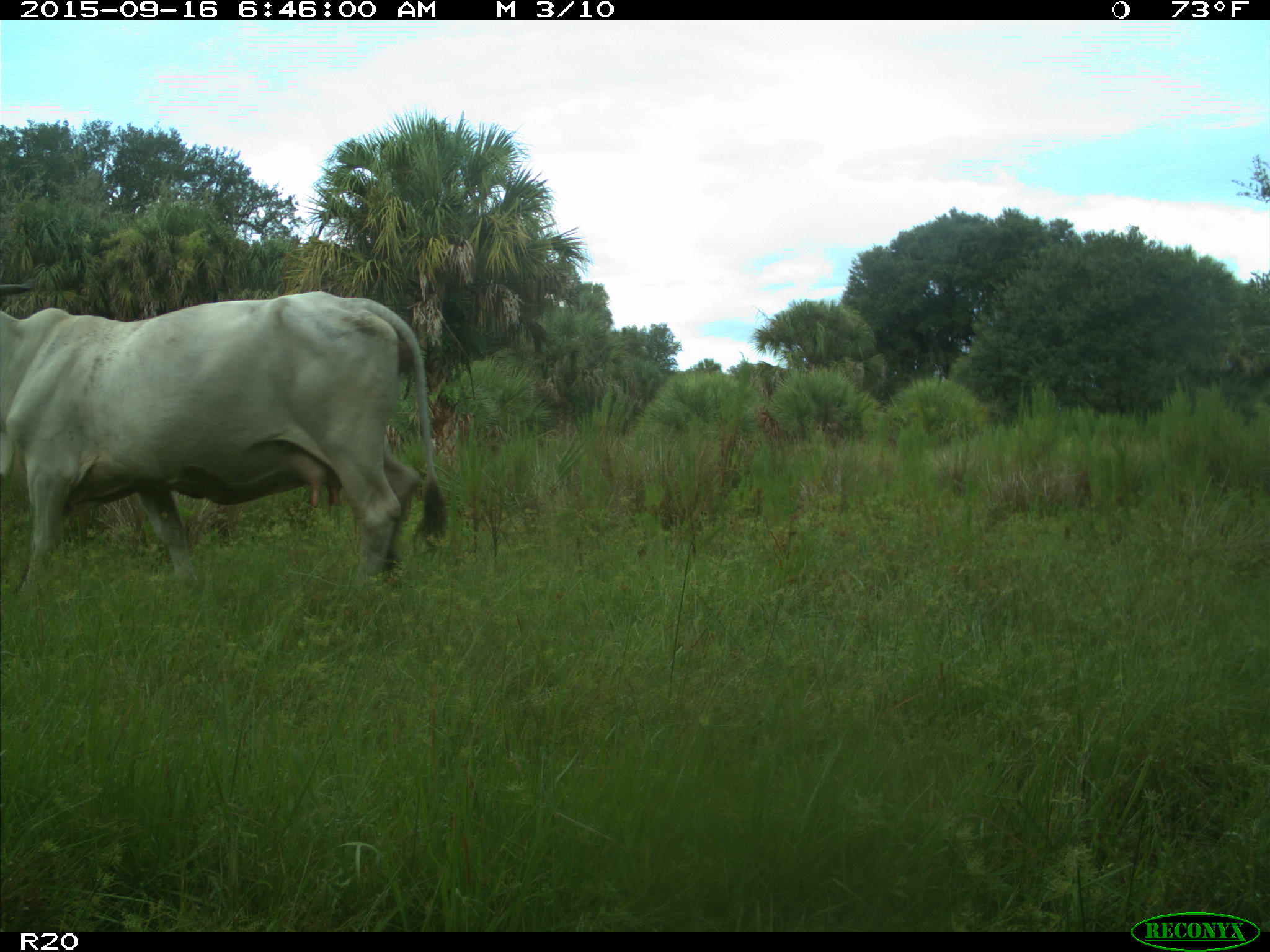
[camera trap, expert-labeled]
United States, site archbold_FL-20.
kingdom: Animalia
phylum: Chordata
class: Mammalia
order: Artiodactyla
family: Bovidae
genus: Bos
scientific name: Bos taurus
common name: domestic cow